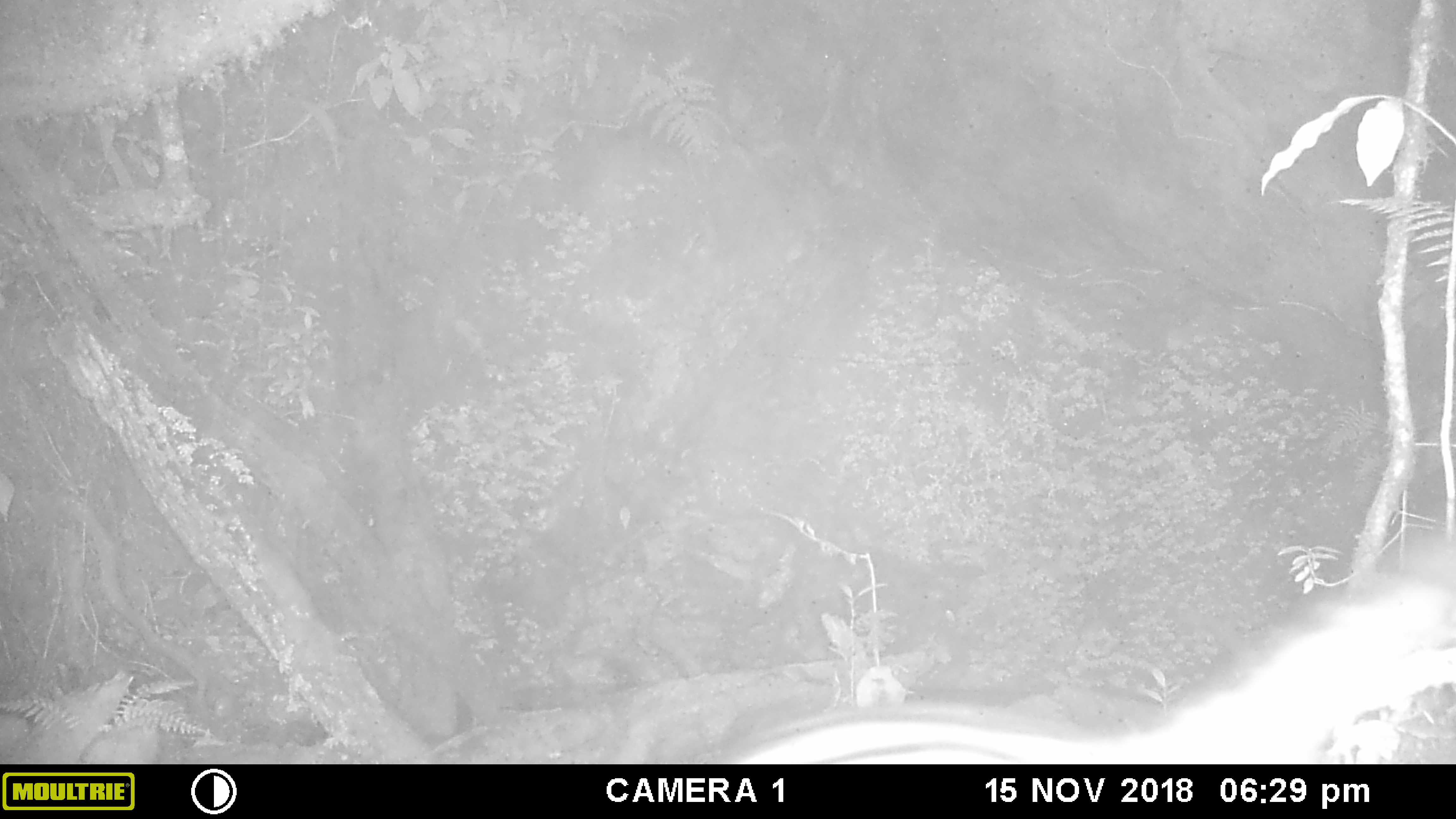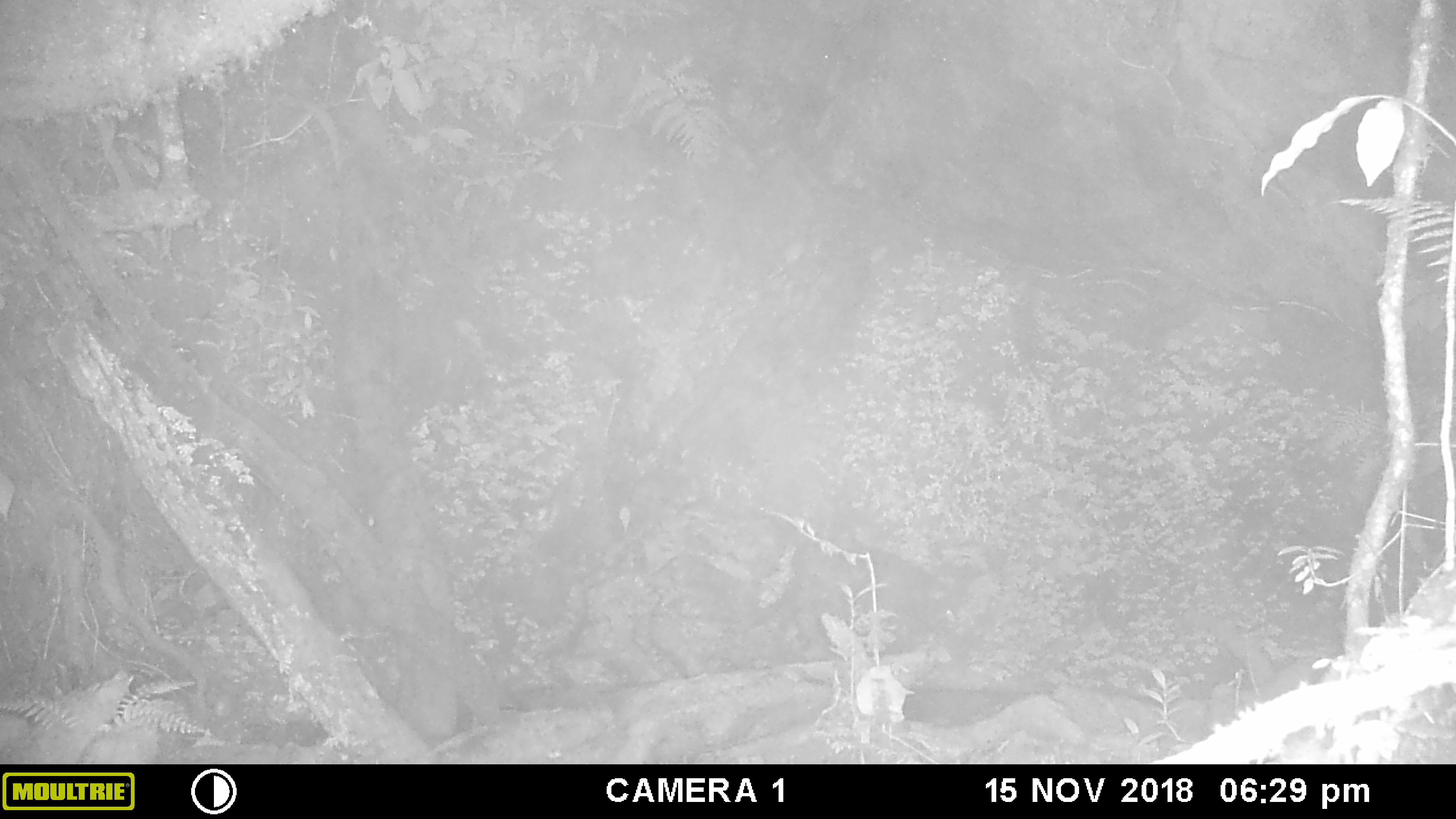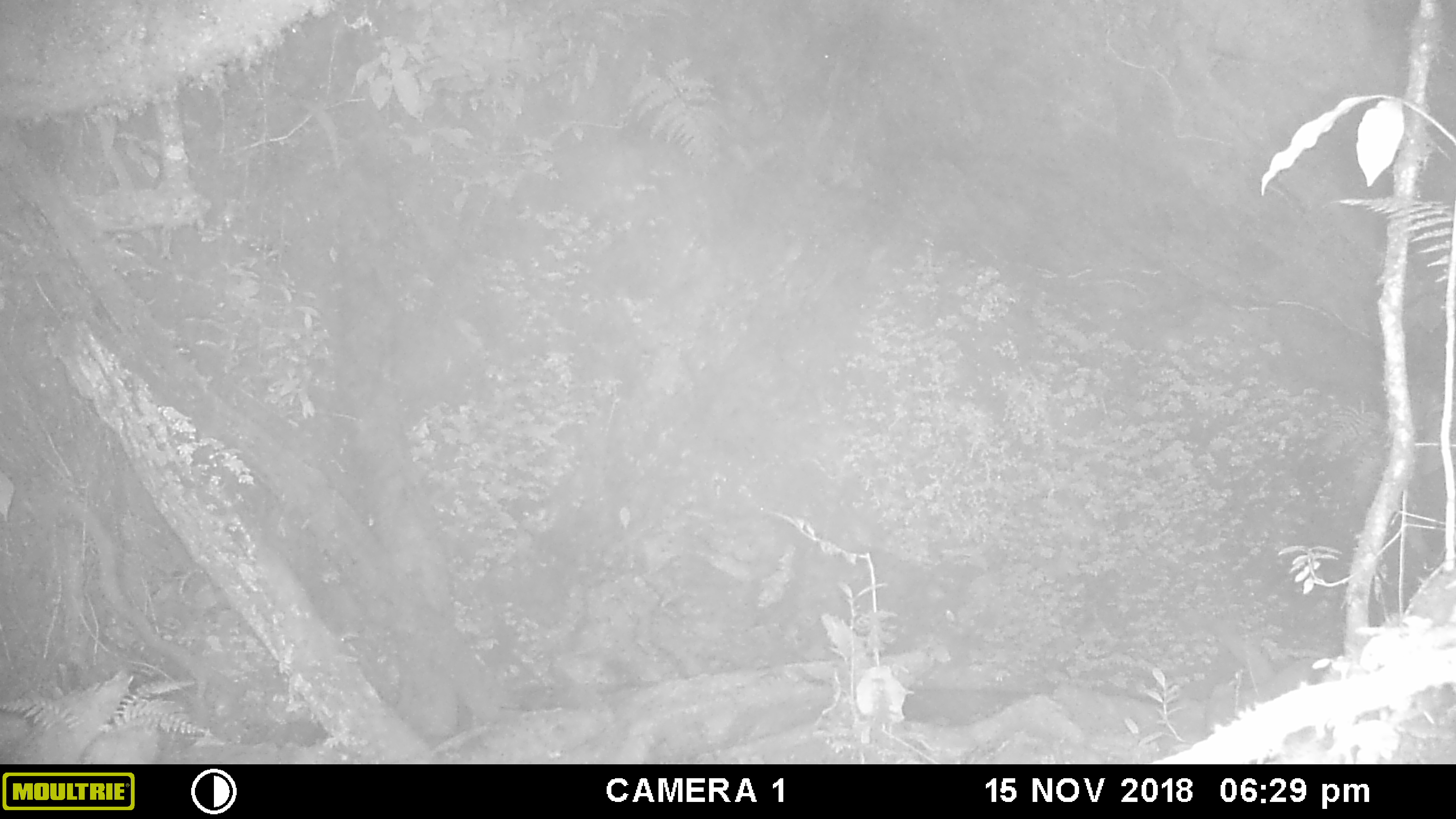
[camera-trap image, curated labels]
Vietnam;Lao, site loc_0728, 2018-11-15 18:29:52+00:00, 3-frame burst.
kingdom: Animalia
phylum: Chordata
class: Mammalia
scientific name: Mammalia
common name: mammal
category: unidentified small mammal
Unidentified small mammal (mammal) (Mammalia). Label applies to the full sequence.